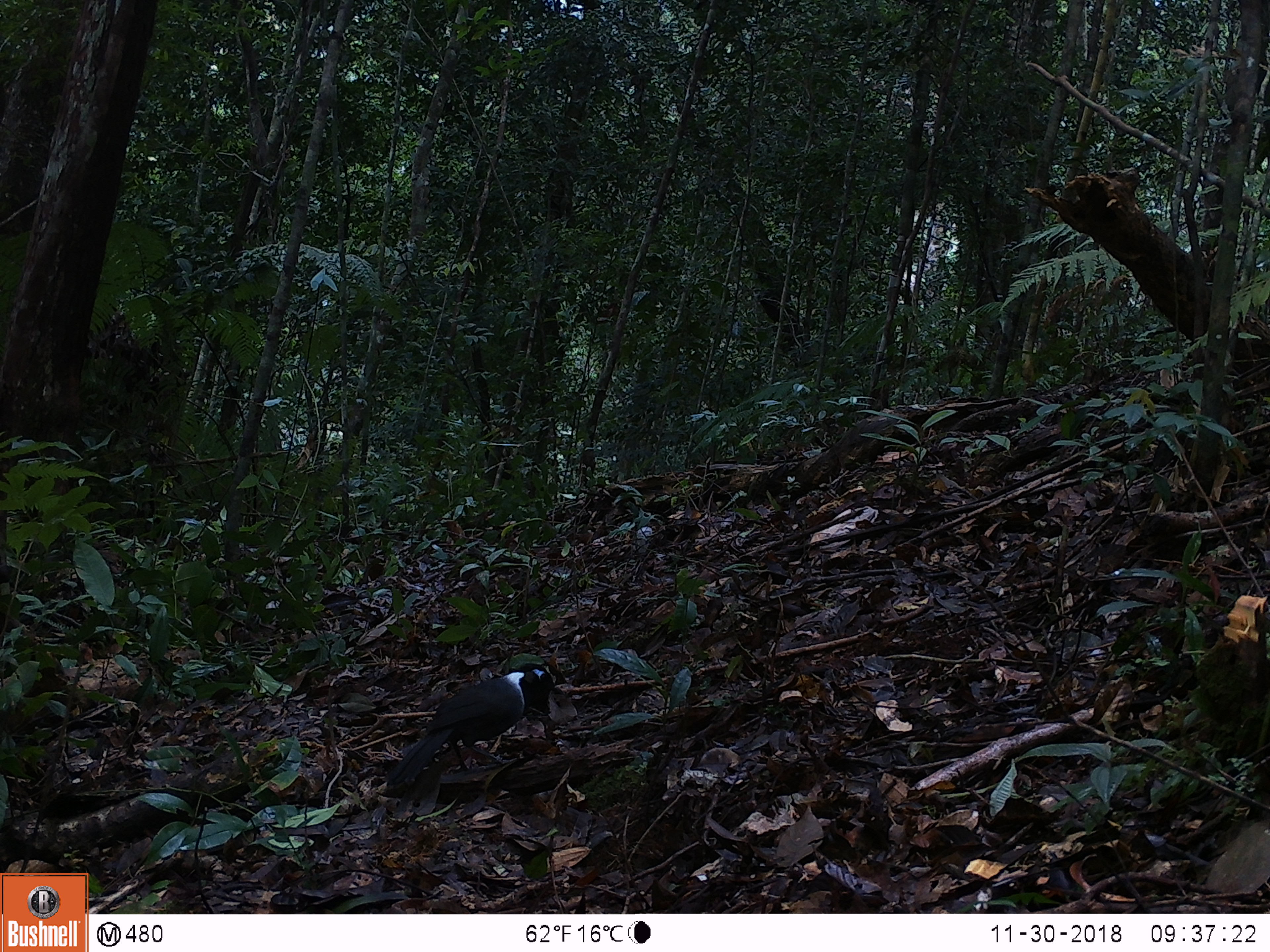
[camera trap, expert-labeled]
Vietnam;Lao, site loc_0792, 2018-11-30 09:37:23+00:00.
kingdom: Animalia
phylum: Chordata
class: Aves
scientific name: Aves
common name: bird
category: unidentified bird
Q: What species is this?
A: Unidentified bird (bird) (Aves).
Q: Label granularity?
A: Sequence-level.